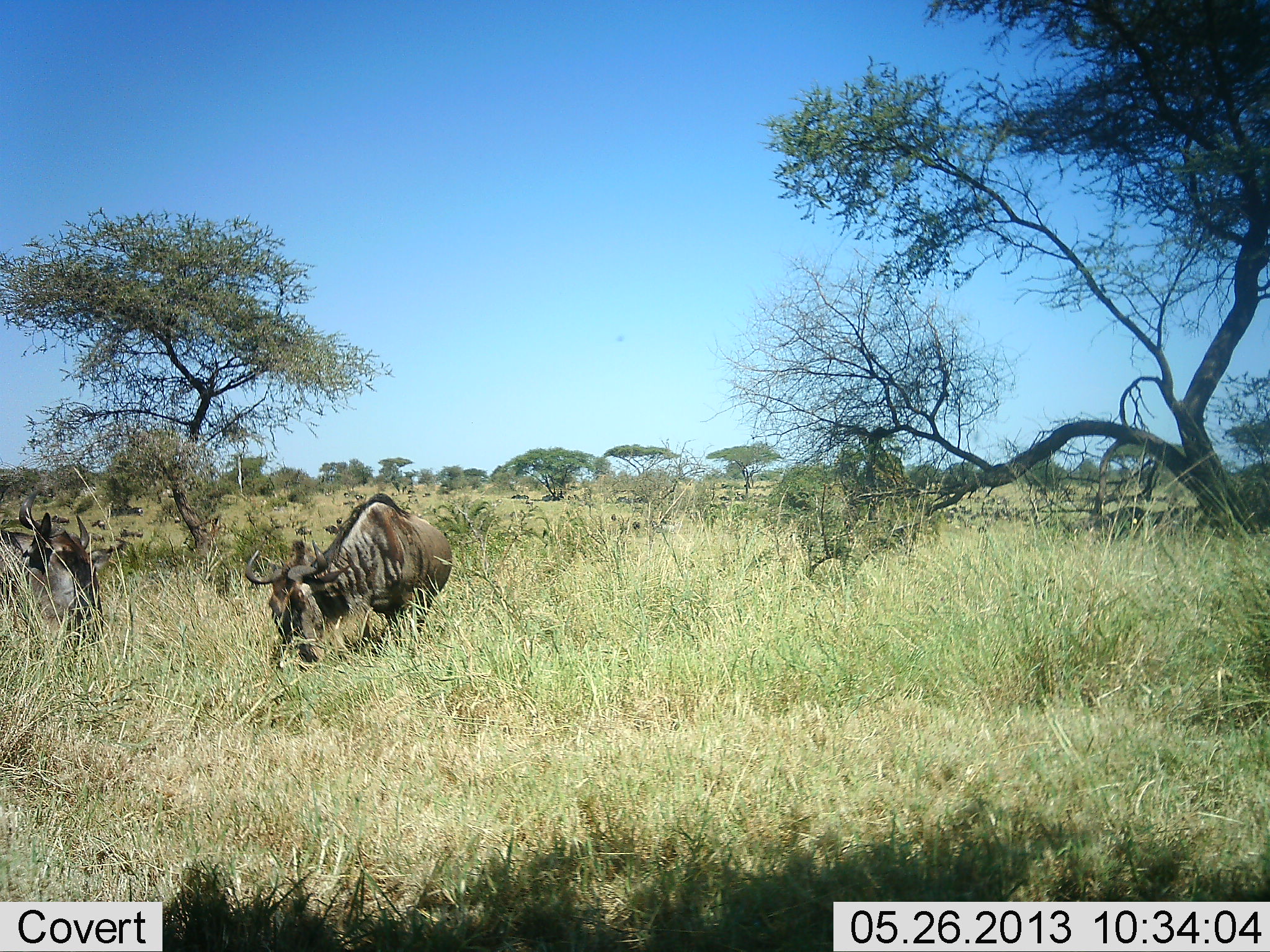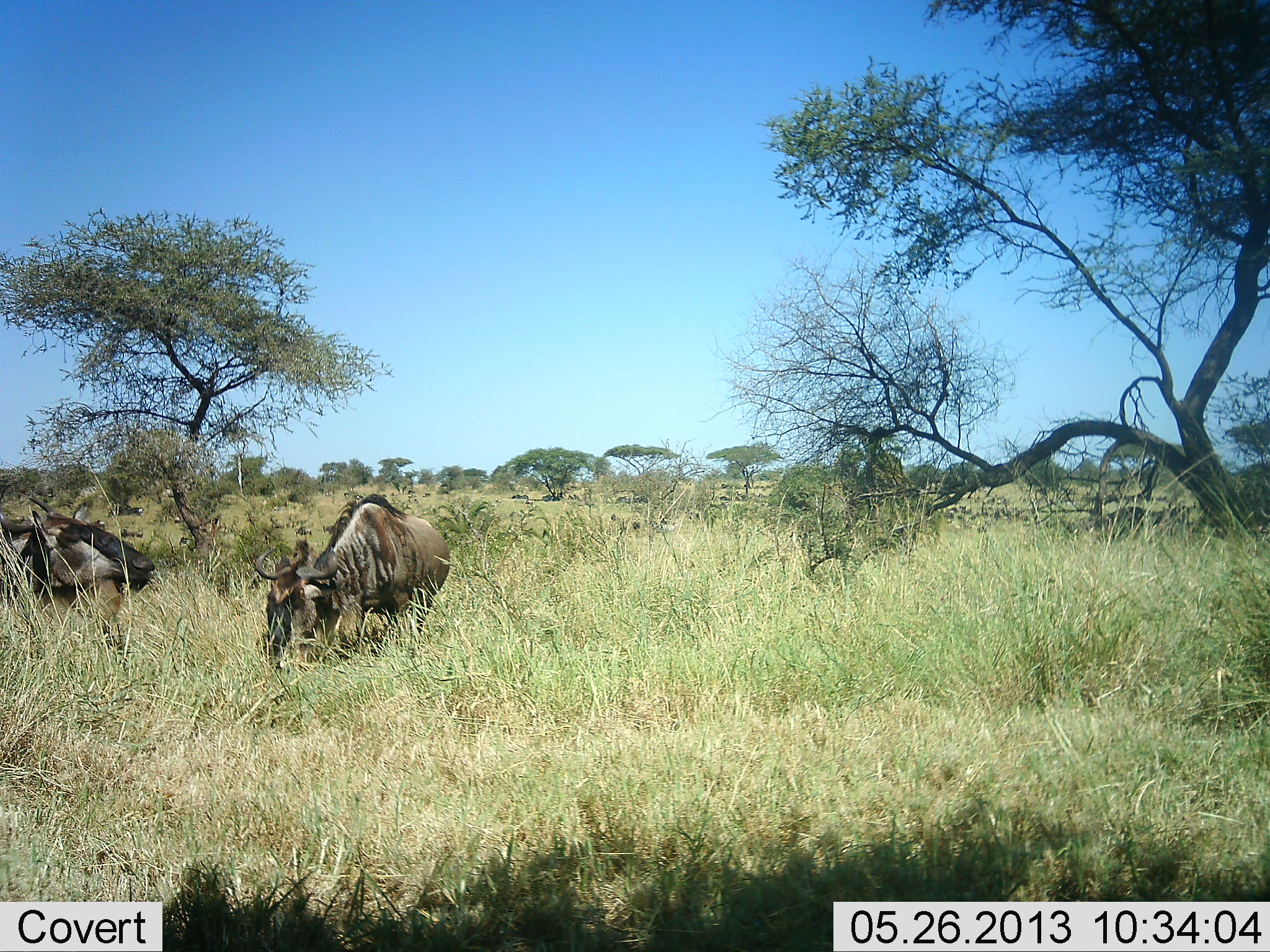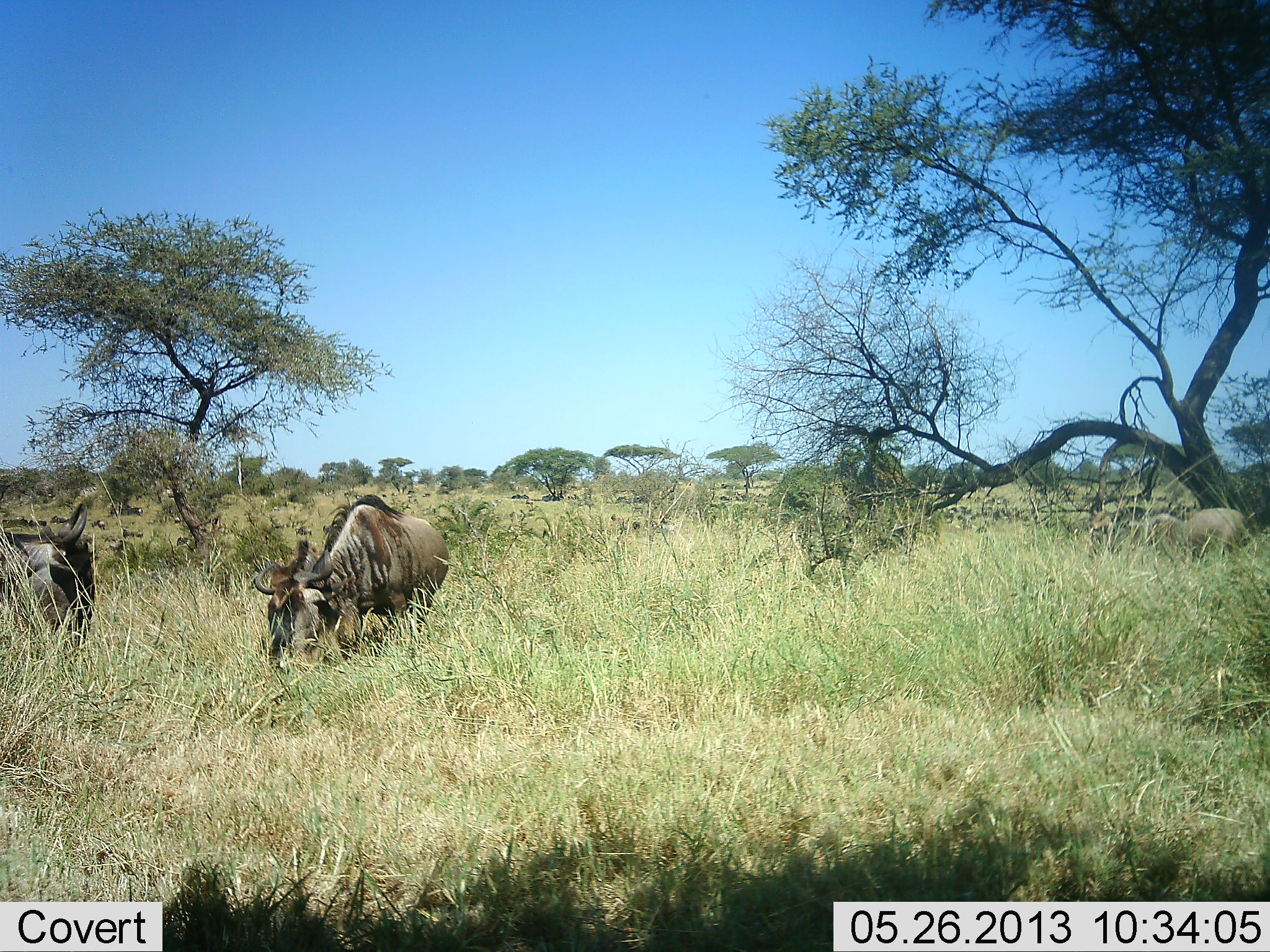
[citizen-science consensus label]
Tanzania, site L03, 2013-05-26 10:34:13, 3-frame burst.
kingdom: Animalia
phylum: Chordata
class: Mammalia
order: Artiodactyla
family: Bovidae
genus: Connochaetes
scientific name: Connochaetes taurinus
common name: blue wildebeest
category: wildebeest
Wildebeest (blue wildebeest) (Connochaetes taurinus), count 3. Behavior (volunteer vote fractions): standing 73%, resting 0%, moving 55%, interacting 9%. Young present (vote fraction): 0%. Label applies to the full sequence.